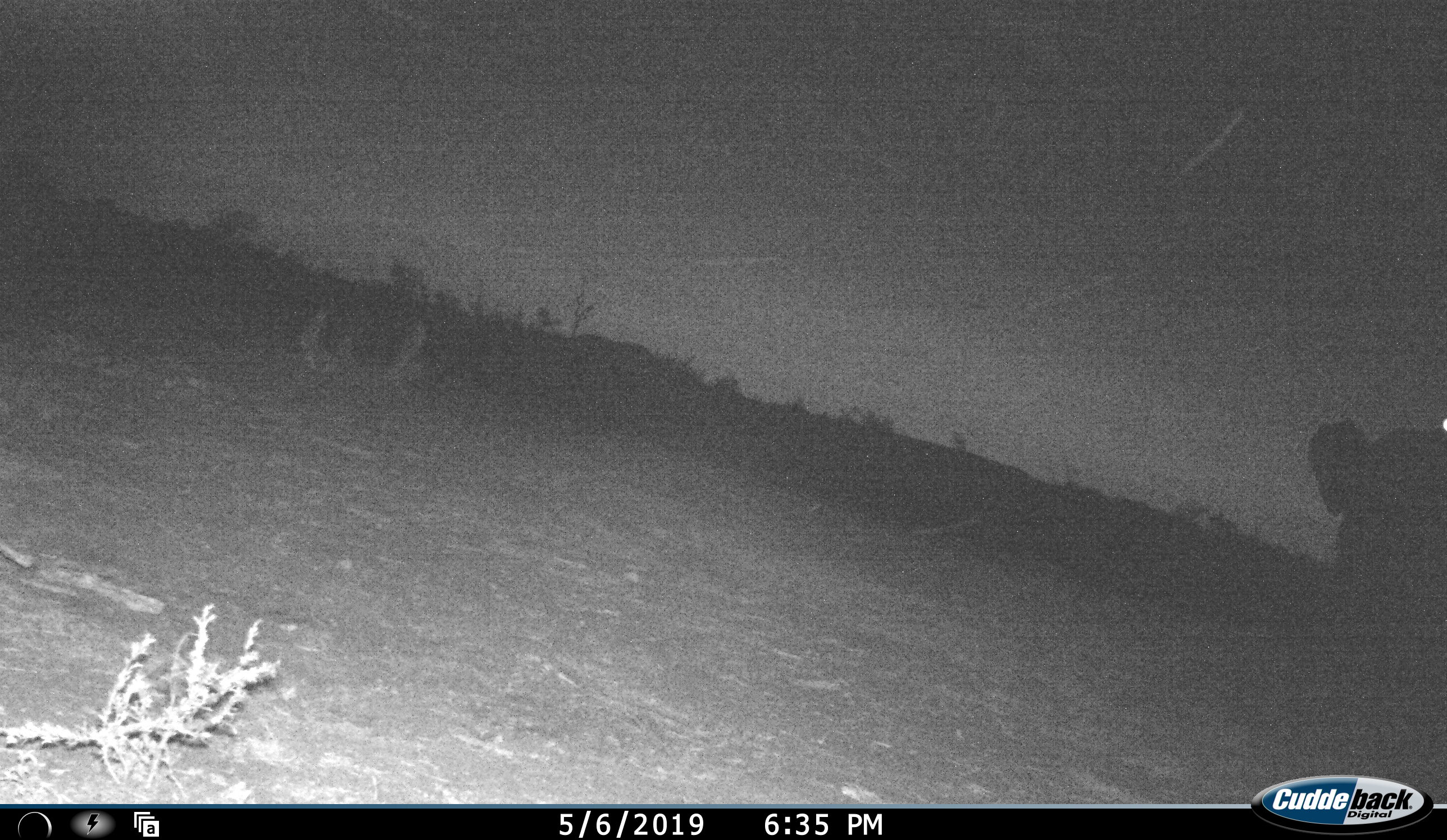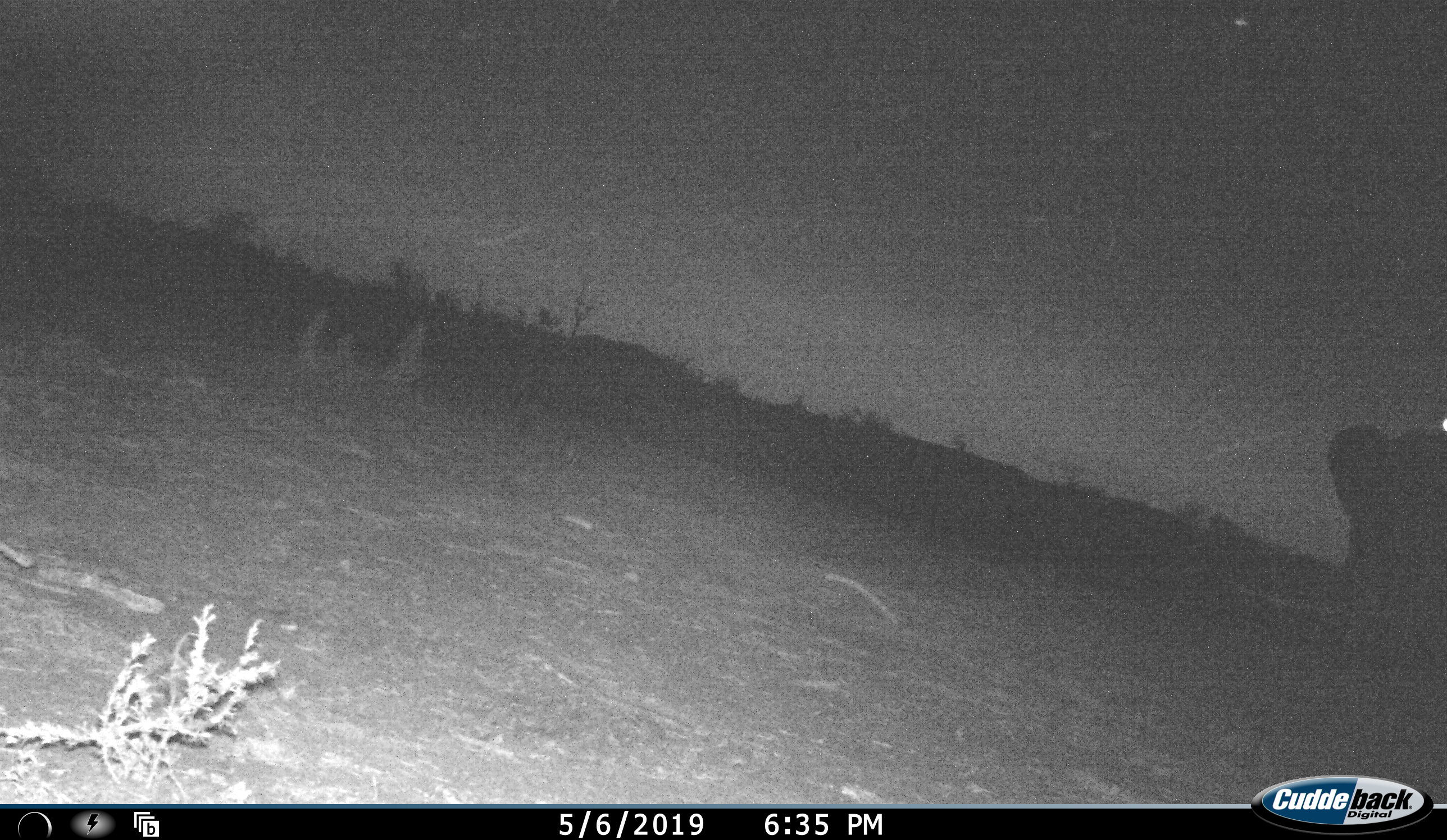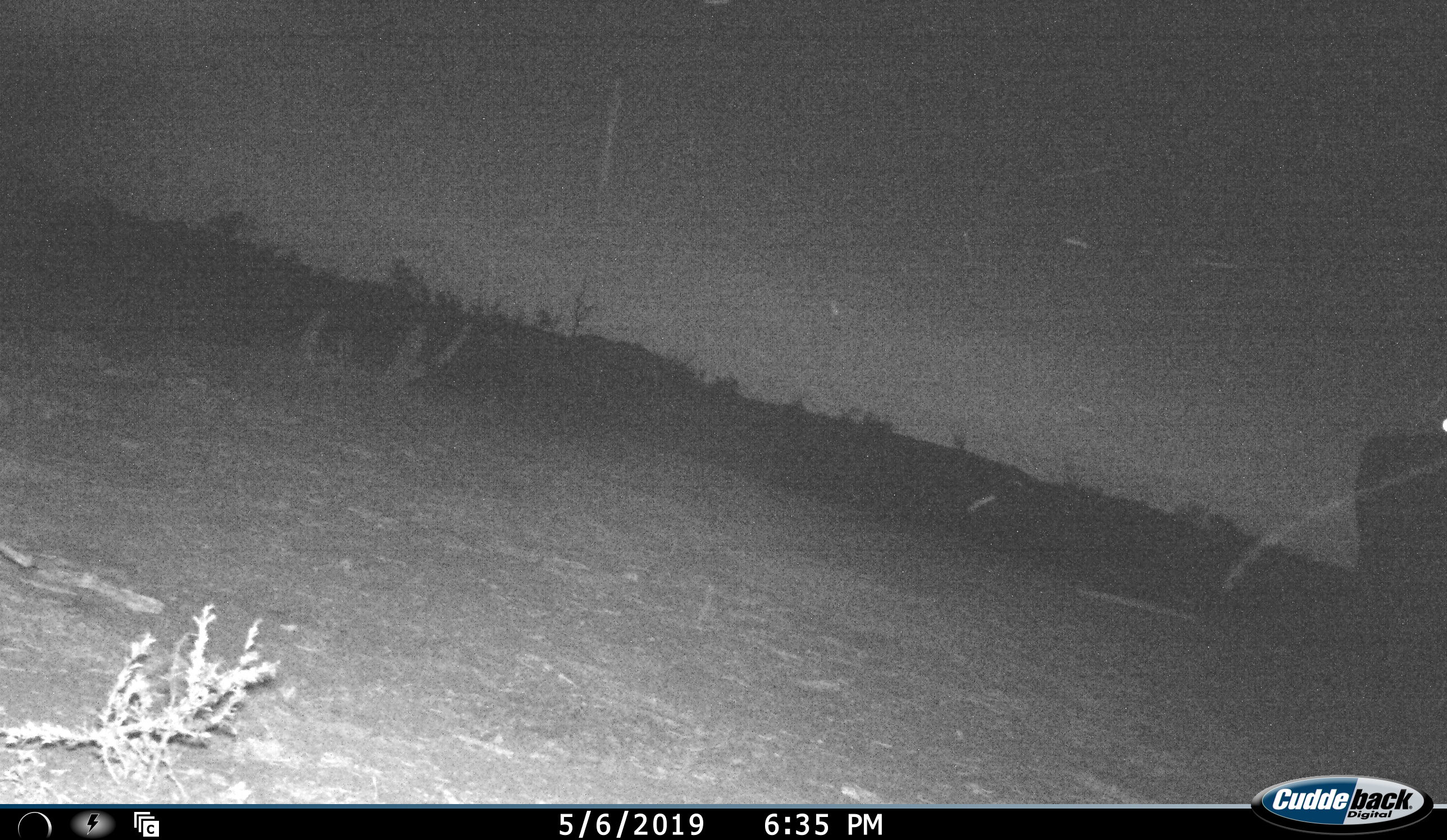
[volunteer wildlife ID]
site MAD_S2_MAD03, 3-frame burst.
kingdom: Animalia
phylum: Chordata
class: Mammalia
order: Proboscidea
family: Elephantidae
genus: Loxodonta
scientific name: Loxodonta africana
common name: african bush elephant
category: elephant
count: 1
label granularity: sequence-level